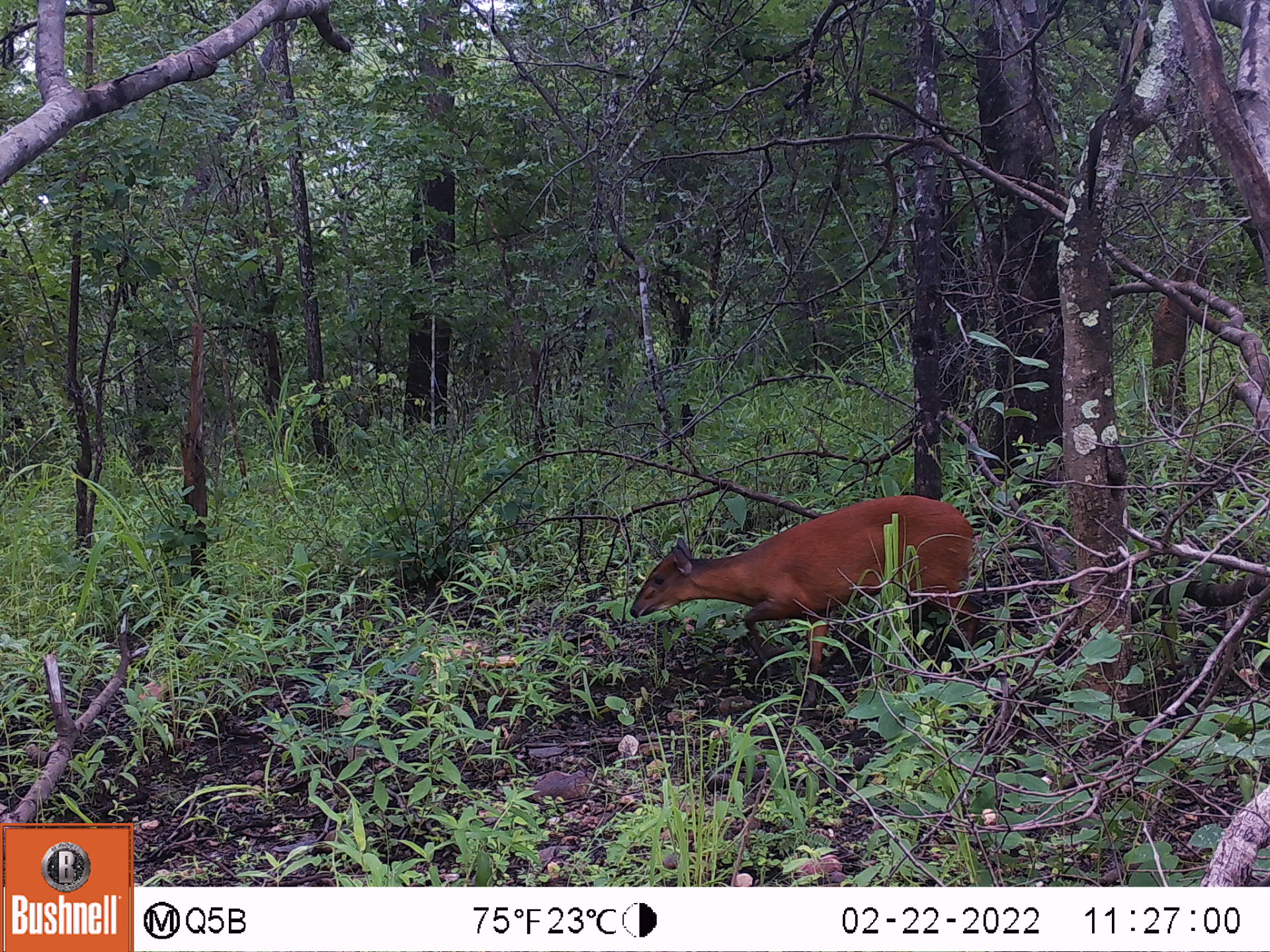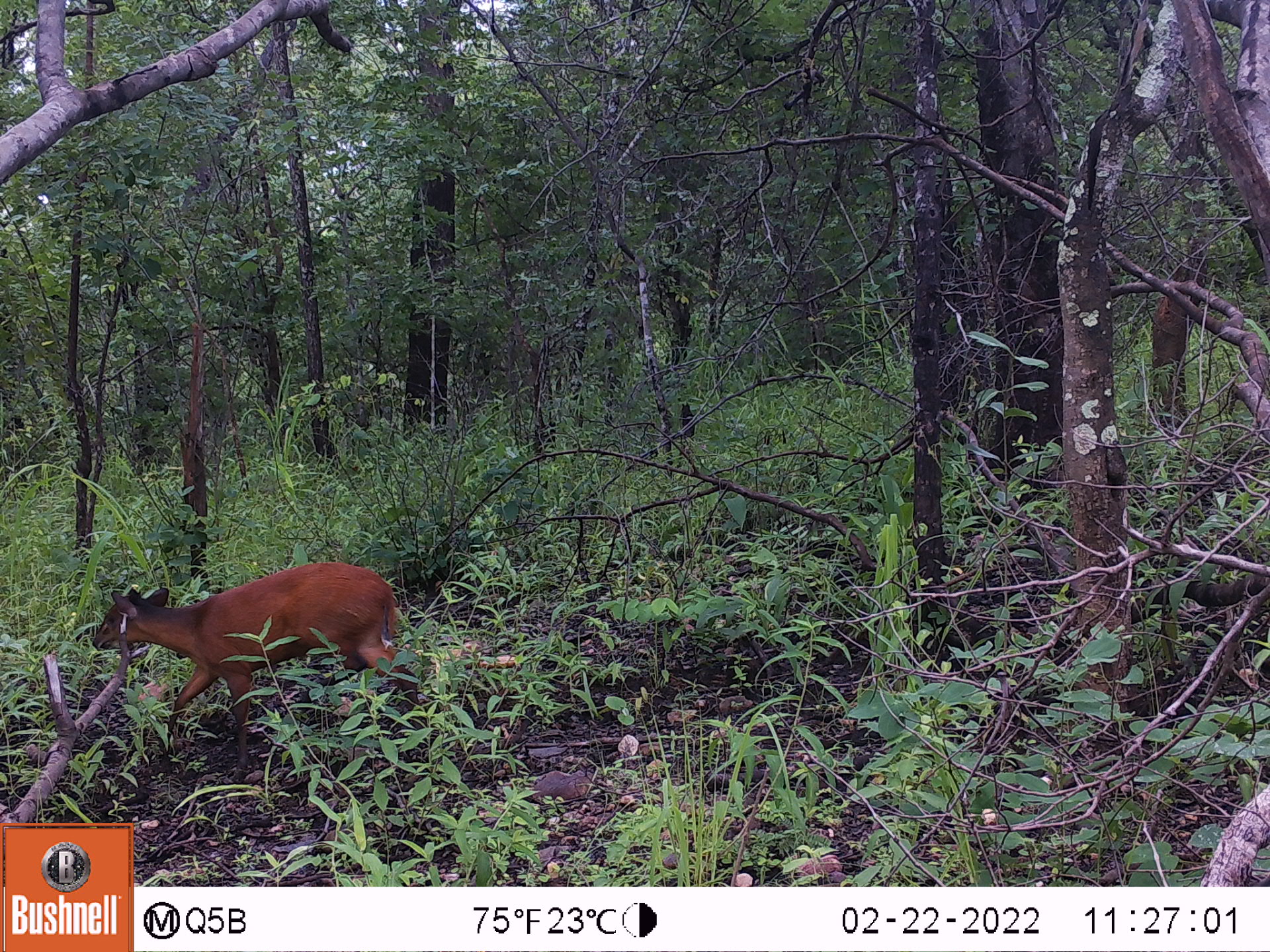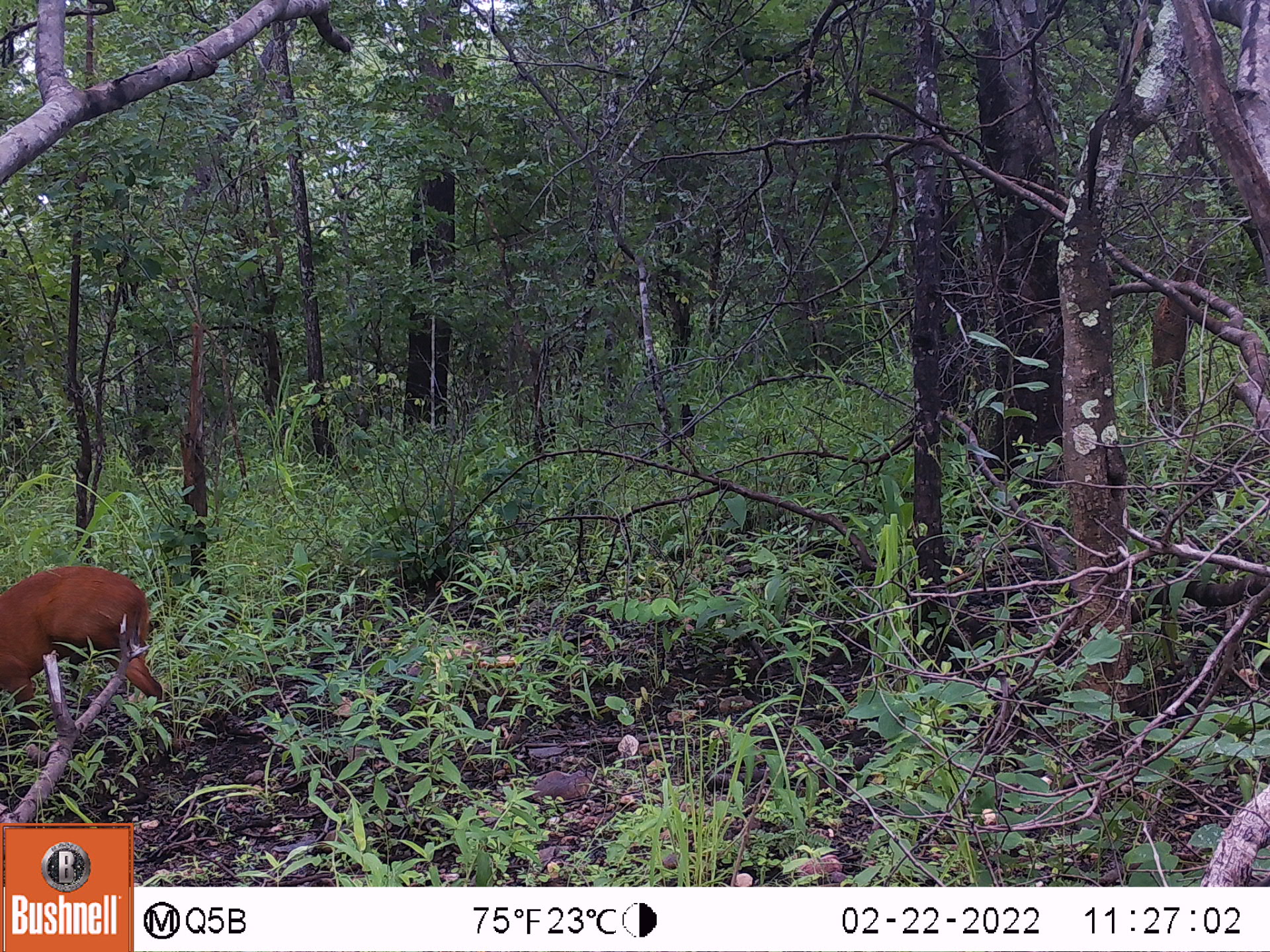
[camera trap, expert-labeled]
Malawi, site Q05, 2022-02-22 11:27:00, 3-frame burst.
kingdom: Animalia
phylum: Chordata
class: Mammalia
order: Artiodactyla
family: Bovidae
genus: Cephalophorus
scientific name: Cephalophorus natalensis natalensis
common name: red duiker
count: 1